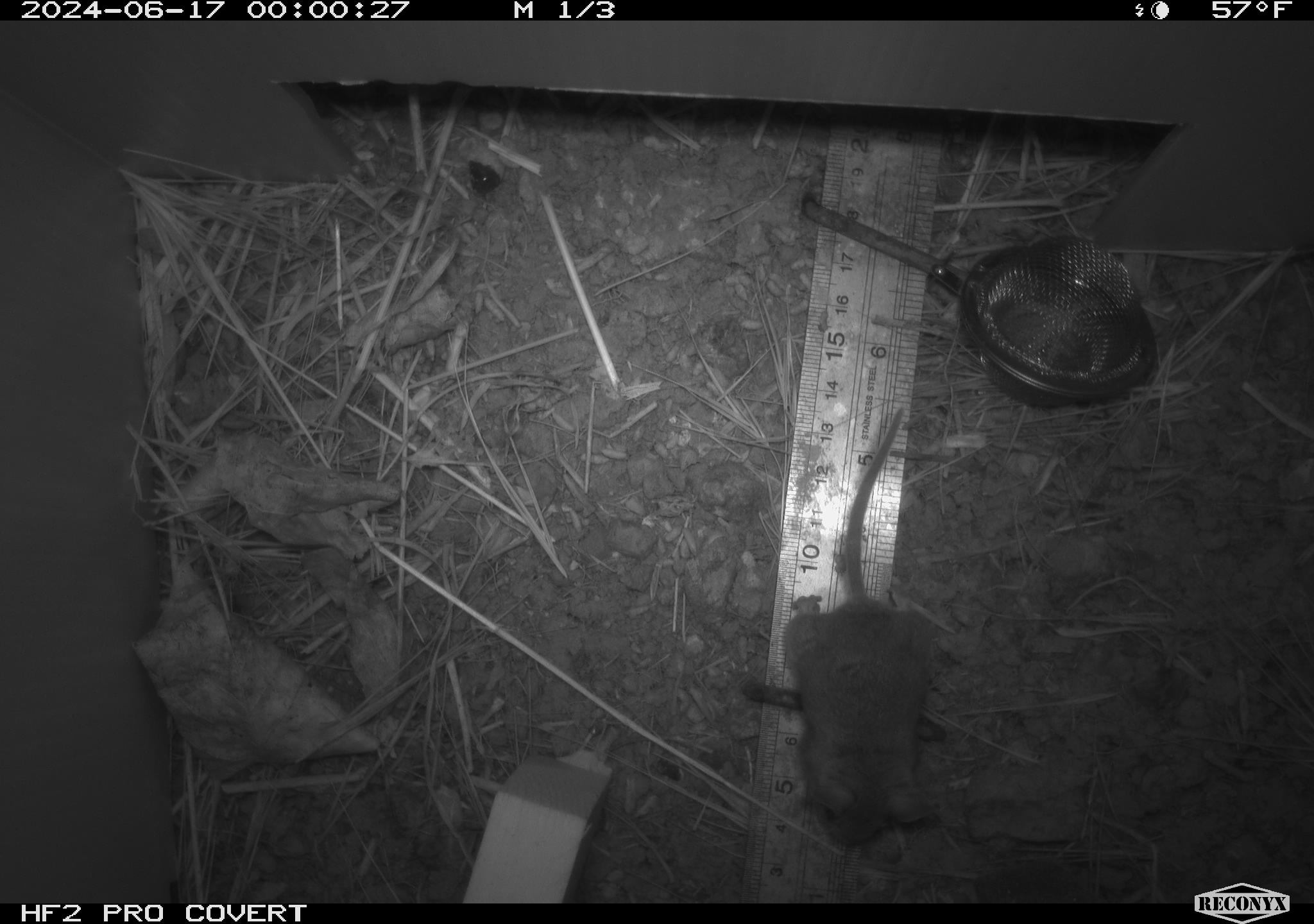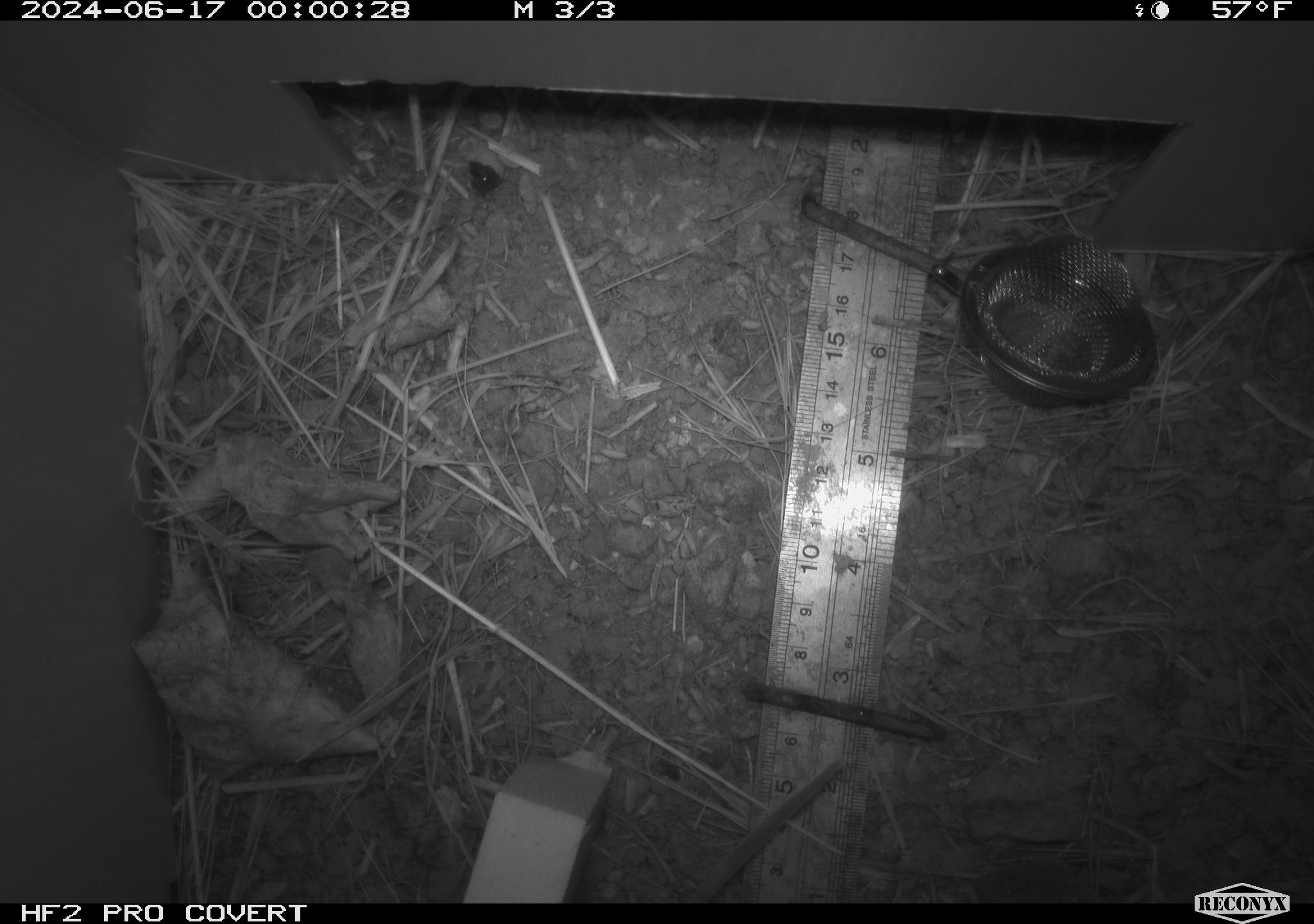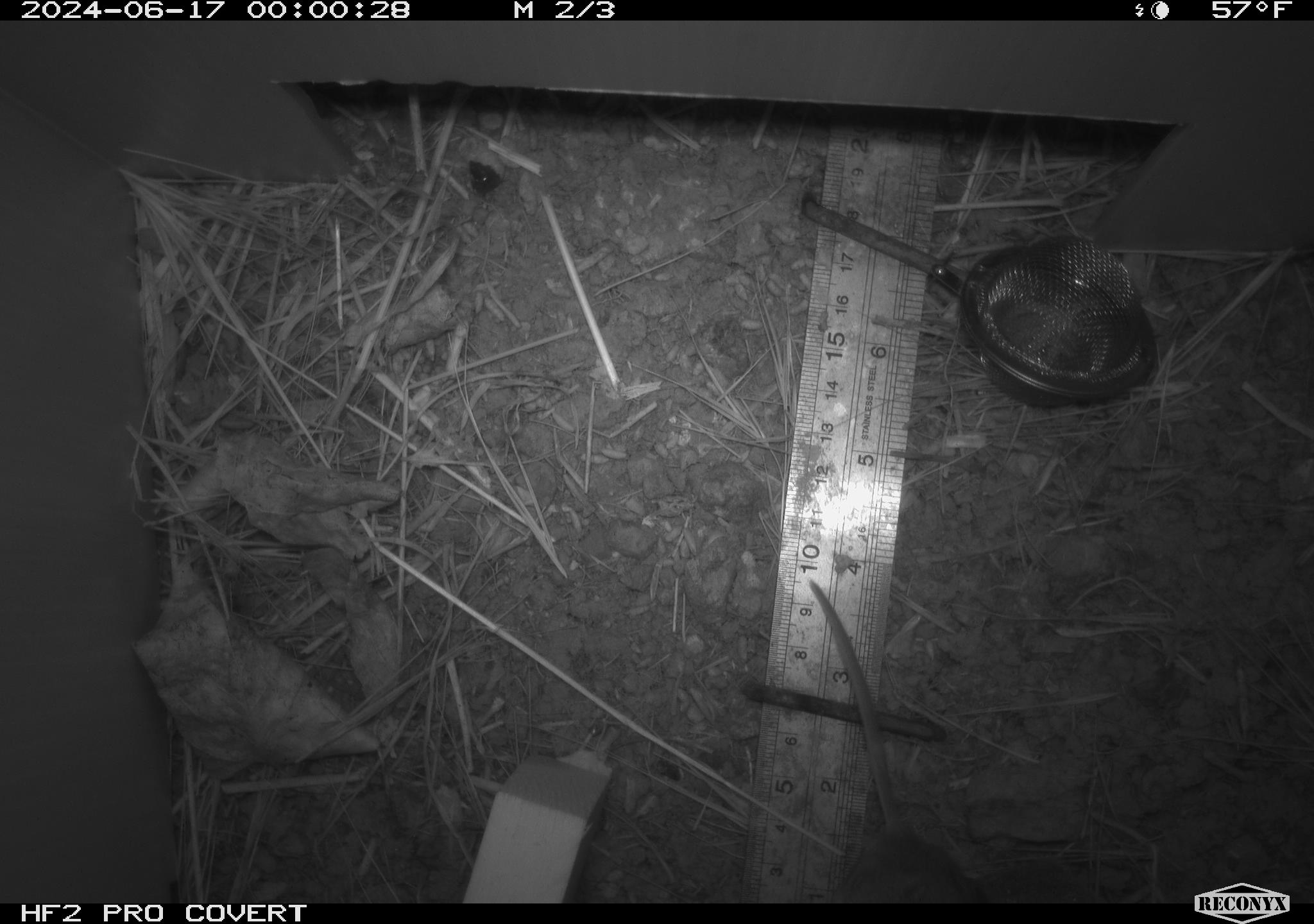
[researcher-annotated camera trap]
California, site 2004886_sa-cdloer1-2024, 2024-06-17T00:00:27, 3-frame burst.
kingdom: Animalia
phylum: Chordata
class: Mammalia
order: Rodentia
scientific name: Rodentia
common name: mouse species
Mouse species (Rodentia).